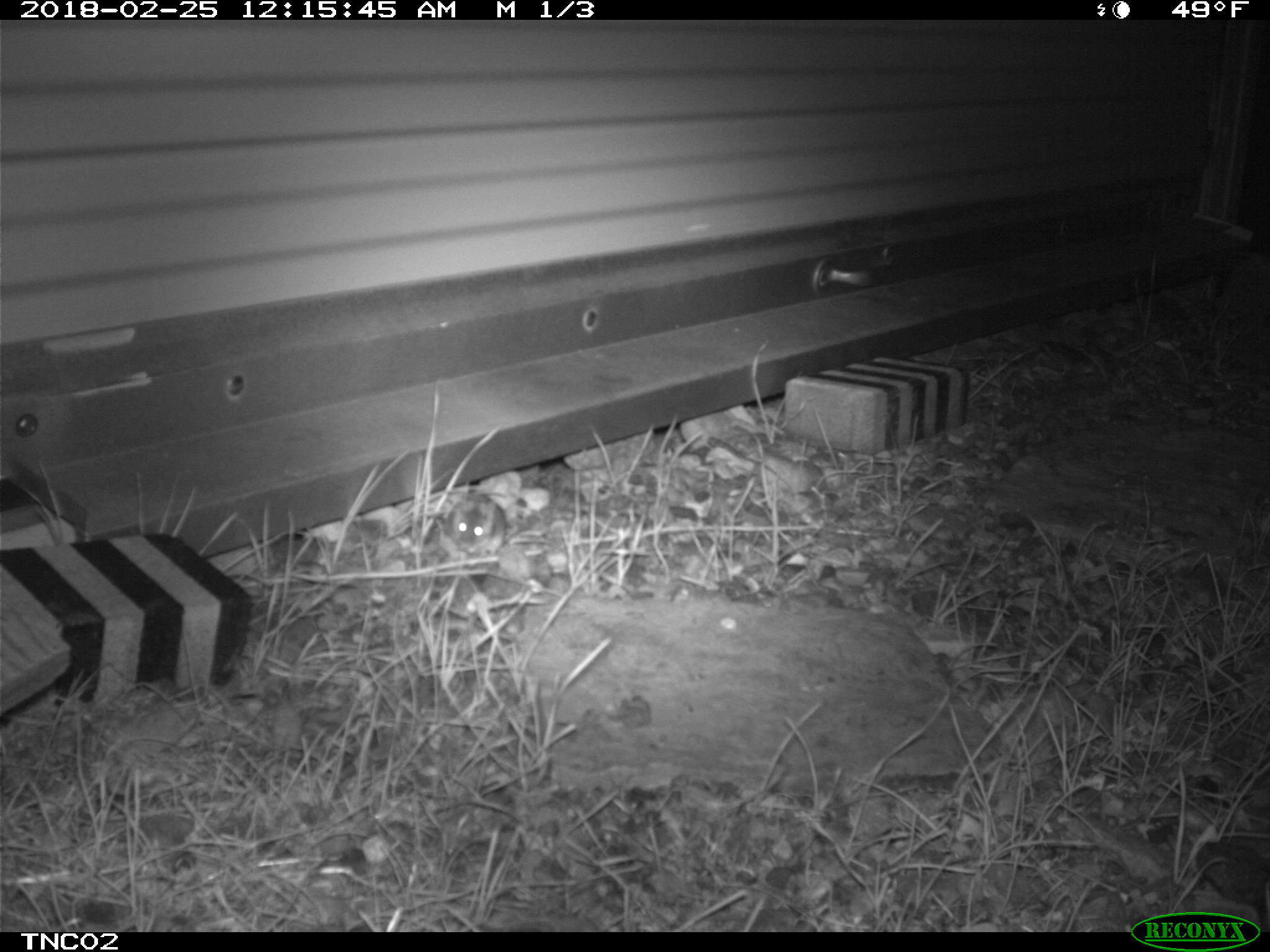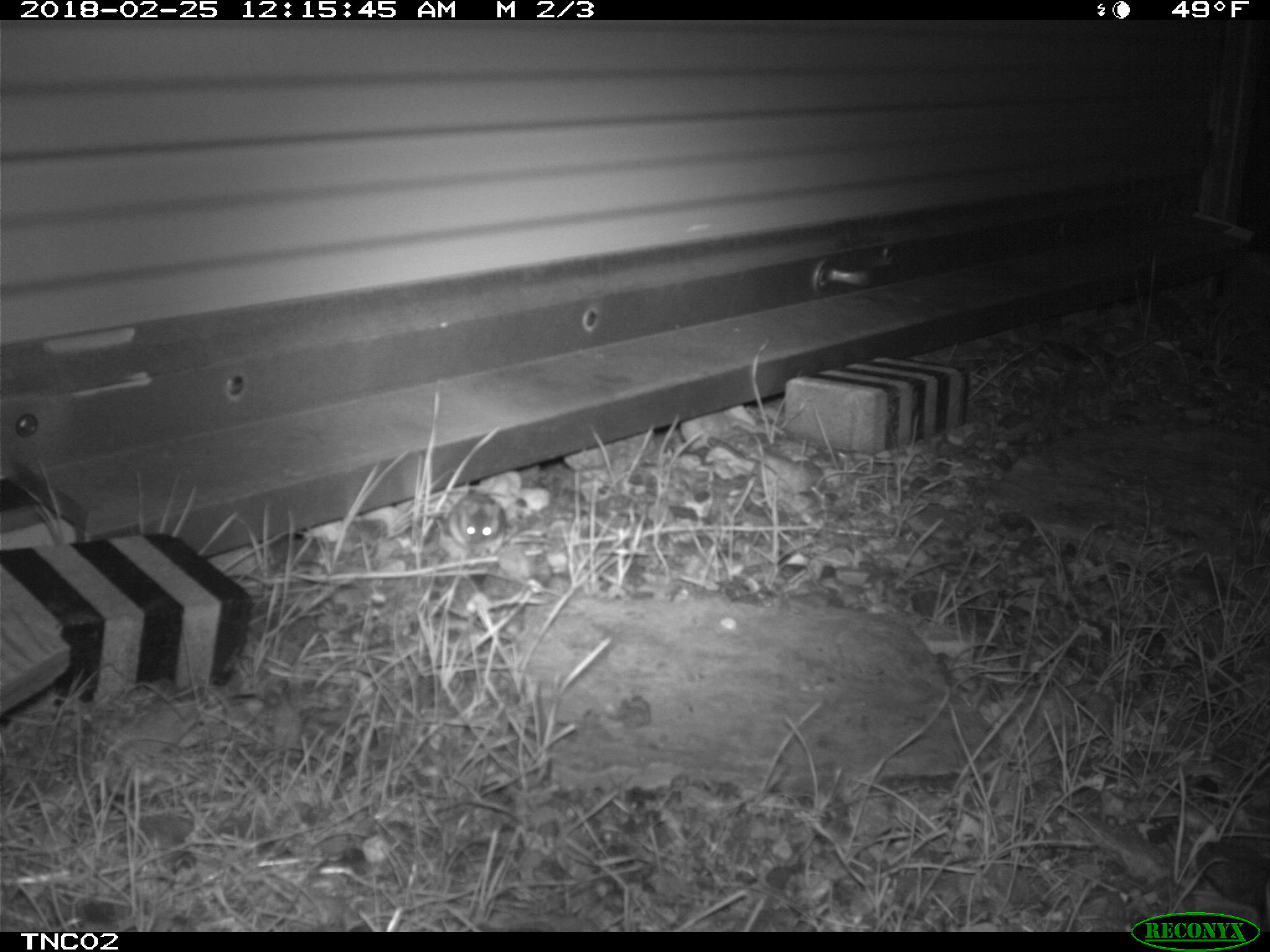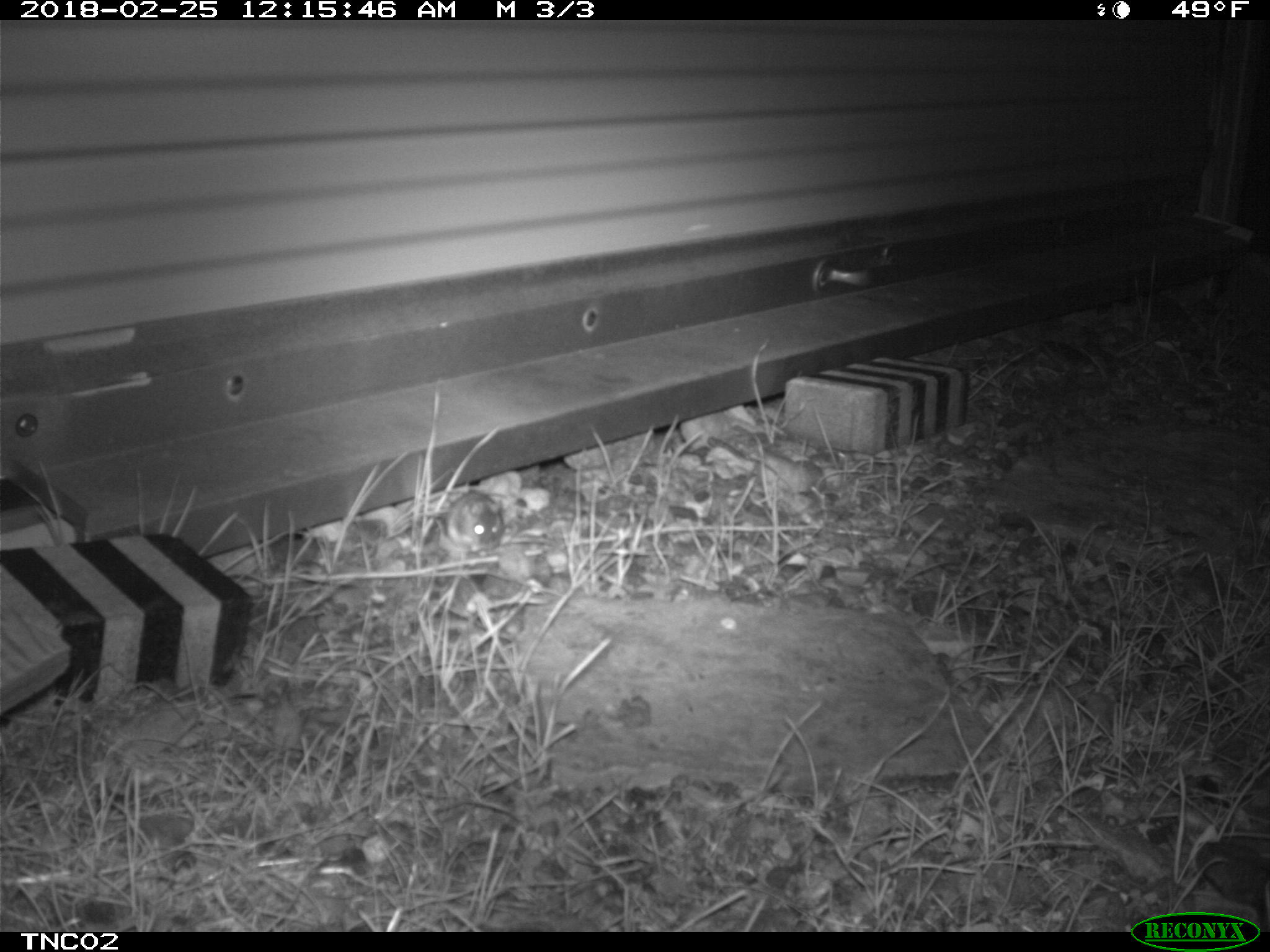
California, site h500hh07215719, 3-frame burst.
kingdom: Animalia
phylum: Chordata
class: Mammalia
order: Rodentia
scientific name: Rodentia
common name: rodent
Rodent (Rodentia).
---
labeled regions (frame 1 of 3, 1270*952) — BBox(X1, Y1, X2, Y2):
rodent: BBox(443, 494, 505, 547)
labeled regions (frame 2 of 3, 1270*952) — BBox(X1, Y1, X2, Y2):
rodent: BBox(445, 492, 505, 547)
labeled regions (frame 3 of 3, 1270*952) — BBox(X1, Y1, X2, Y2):
rodent: BBox(443, 488, 505, 556)